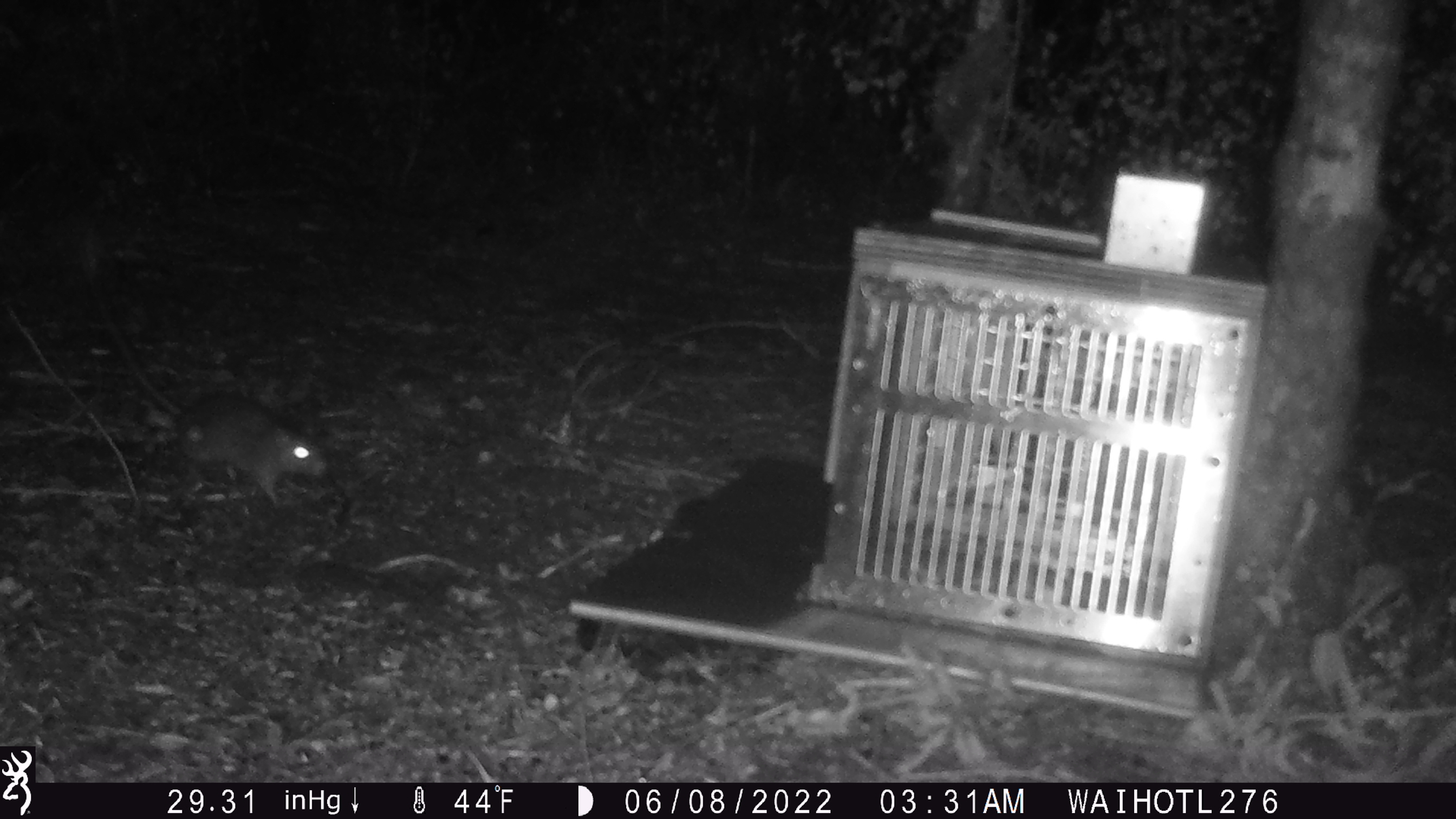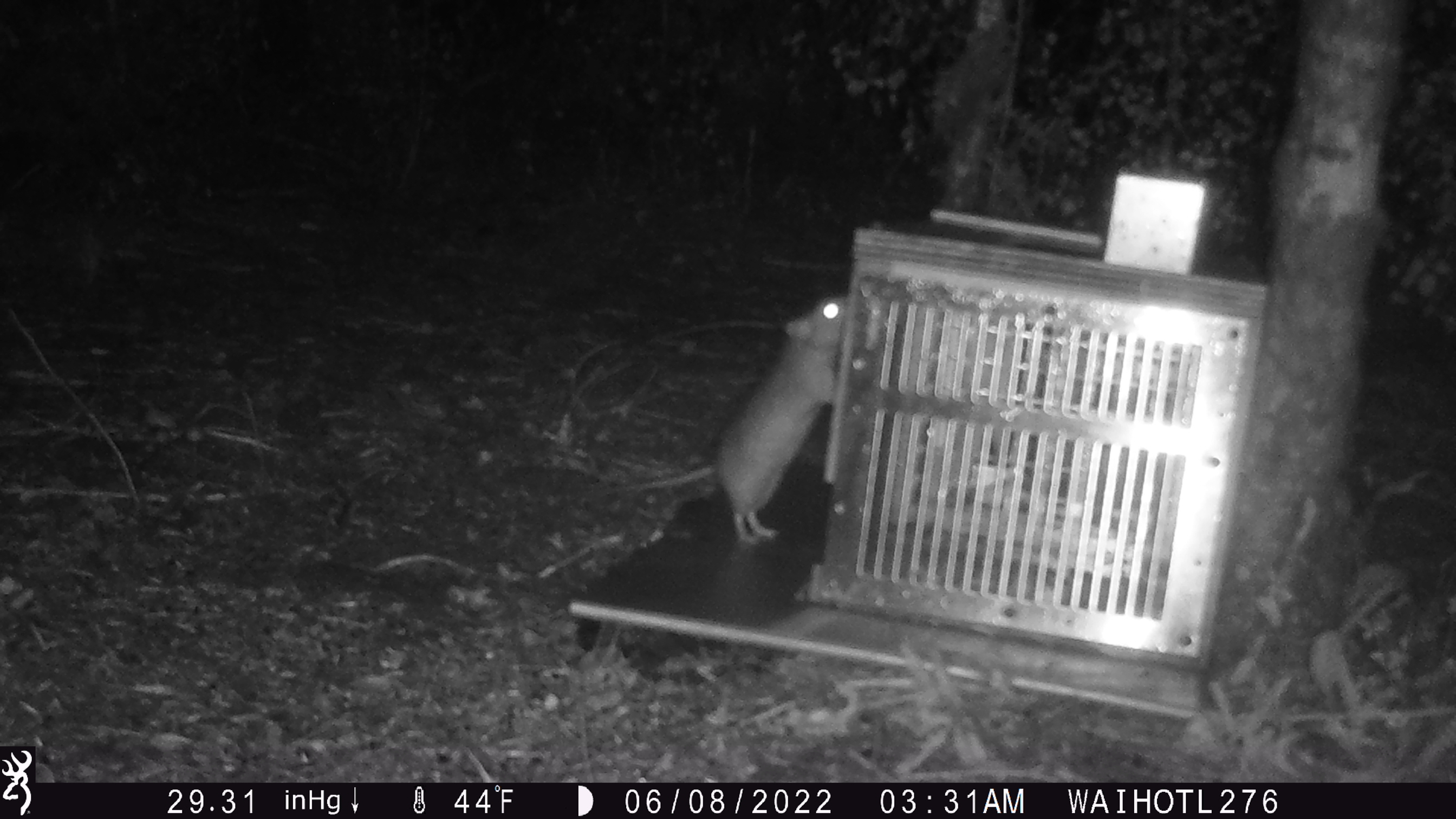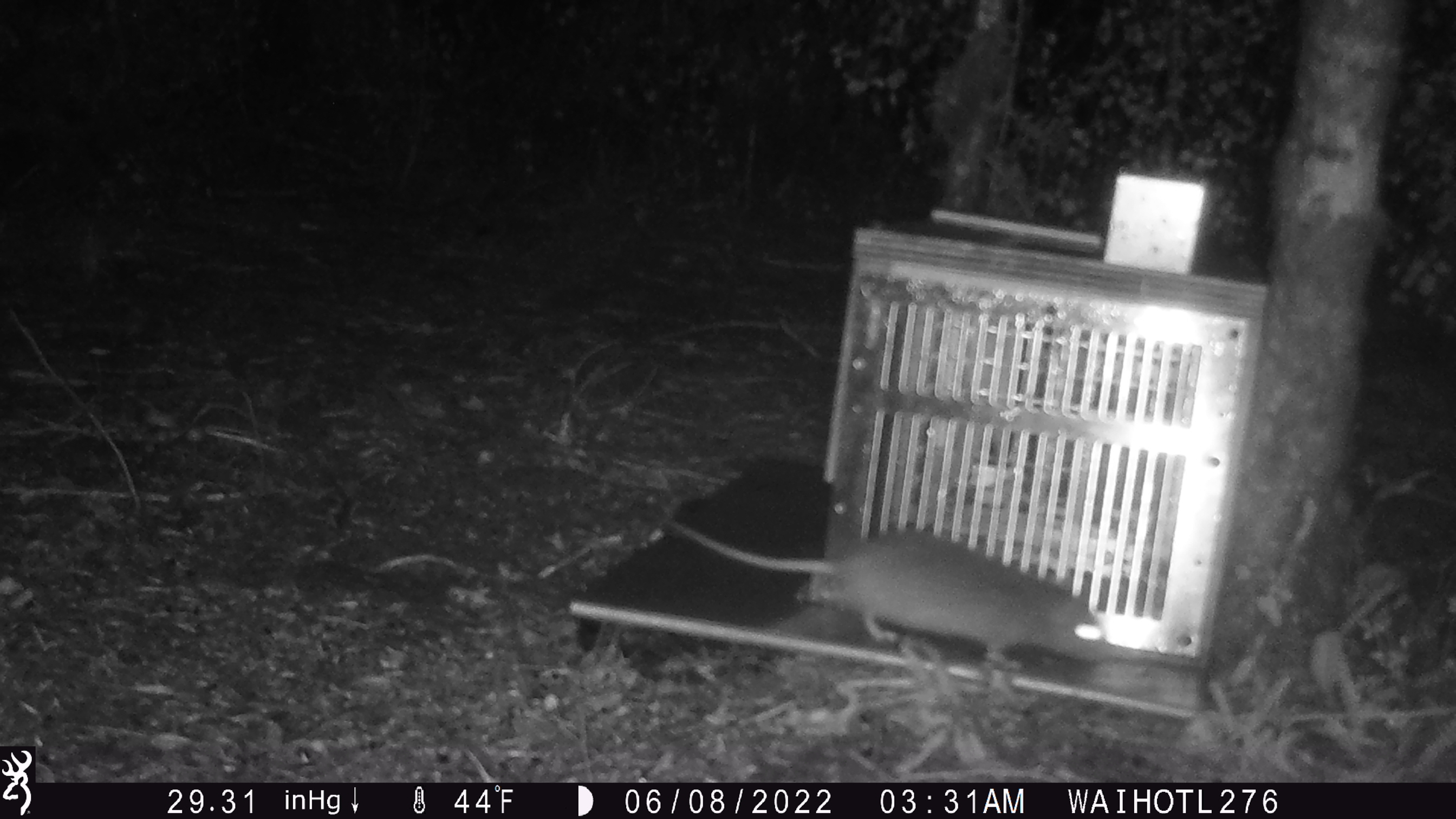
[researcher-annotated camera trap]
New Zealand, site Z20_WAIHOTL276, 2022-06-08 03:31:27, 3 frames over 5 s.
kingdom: Animalia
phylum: Chordata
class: Mammalia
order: Rodentia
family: Muridae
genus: Rattus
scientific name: Rattus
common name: rat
Rat (Rattus).